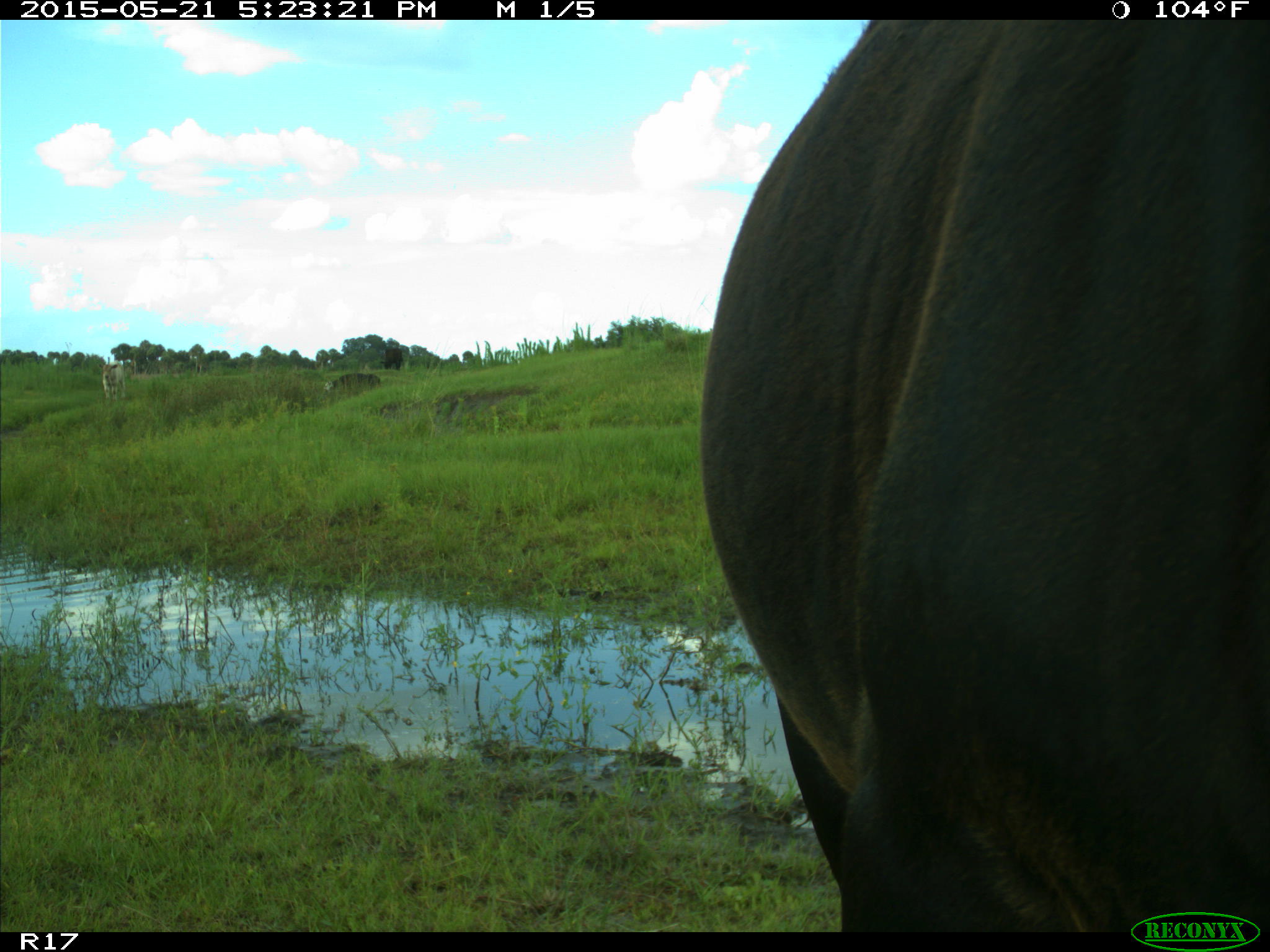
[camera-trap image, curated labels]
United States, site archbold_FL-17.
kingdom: Animalia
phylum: Chordata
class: Mammalia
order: Artiodactyla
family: Bovidae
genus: Bos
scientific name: Bos taurus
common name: domestic cow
Bos taurus (domestic cow).